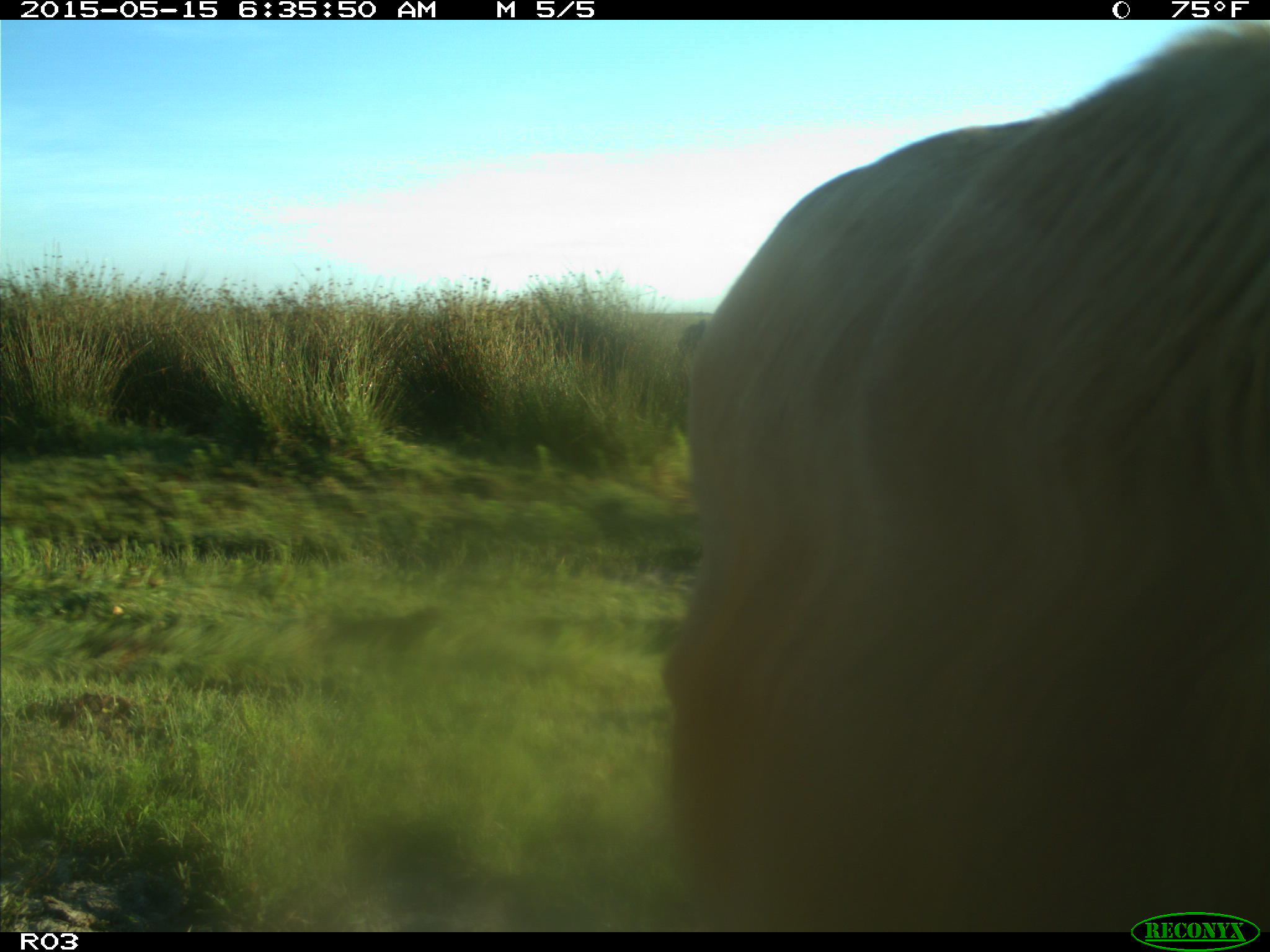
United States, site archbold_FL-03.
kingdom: Animalia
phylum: Chordata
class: Mammalia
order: Artiodactyla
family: Bovidae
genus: Bos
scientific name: Bos taurus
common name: domestic cow